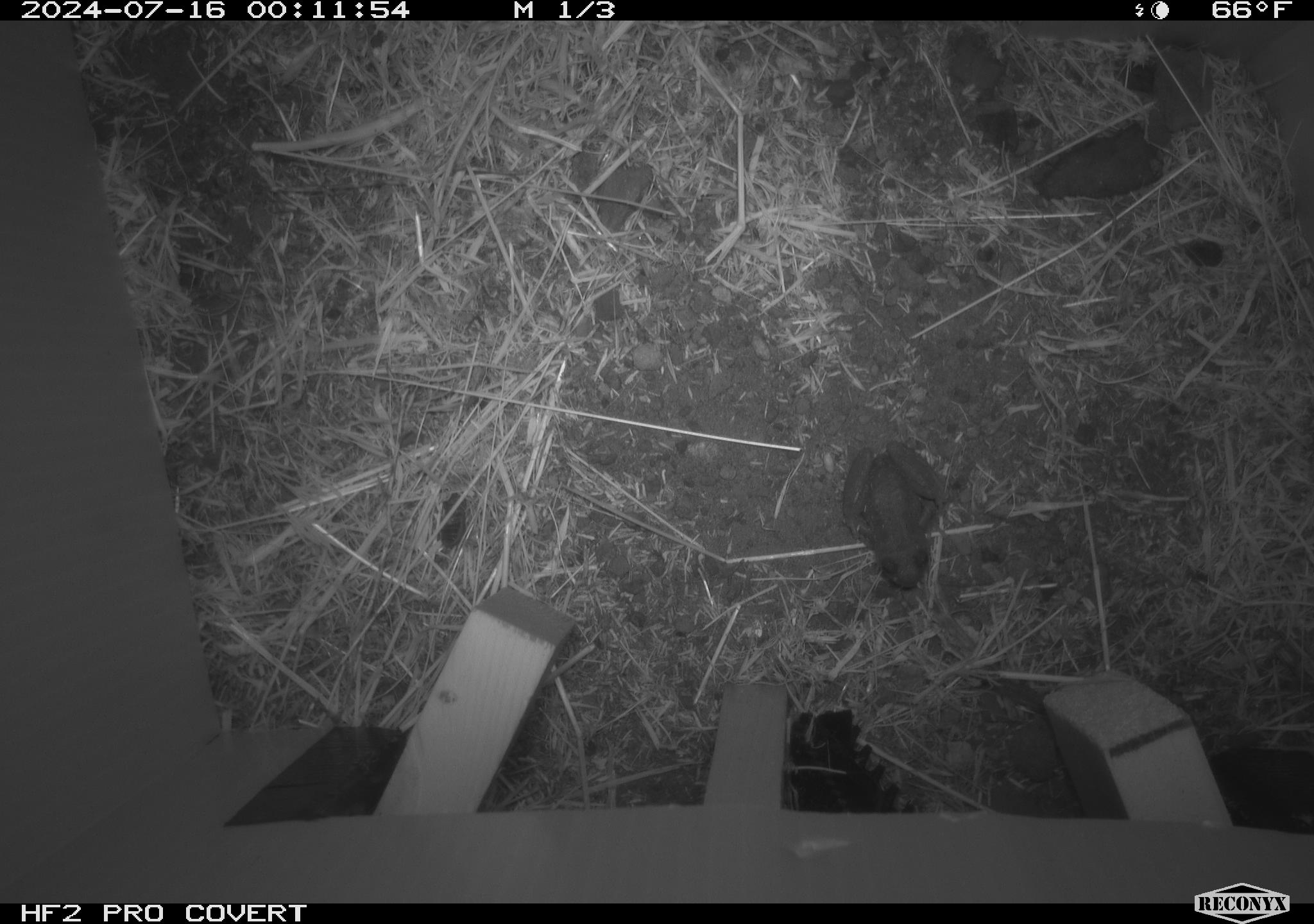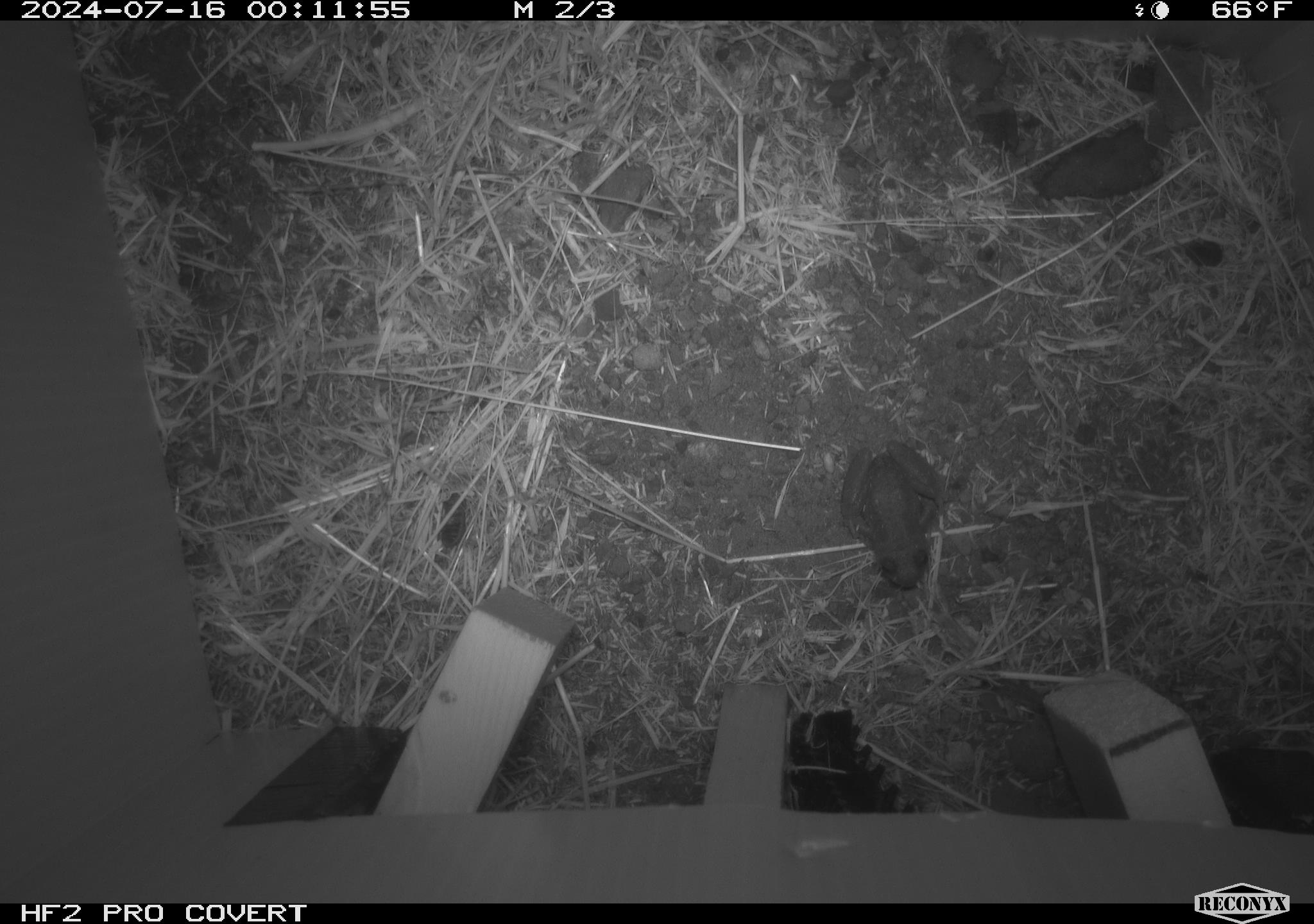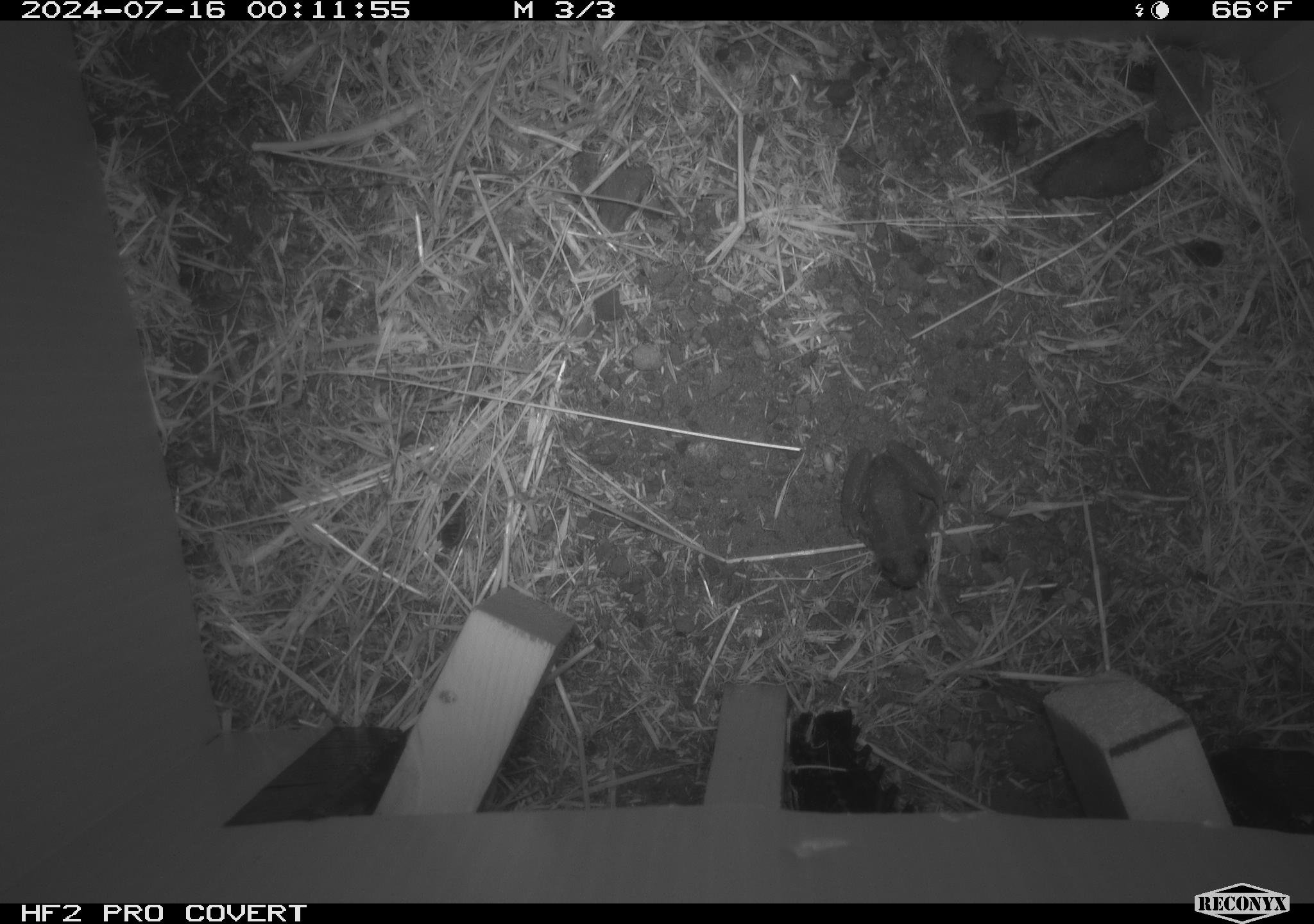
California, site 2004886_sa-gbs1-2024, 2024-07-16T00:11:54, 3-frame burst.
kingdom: Animalia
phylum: Chordata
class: Amphibia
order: Anura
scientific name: Anura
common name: frogs